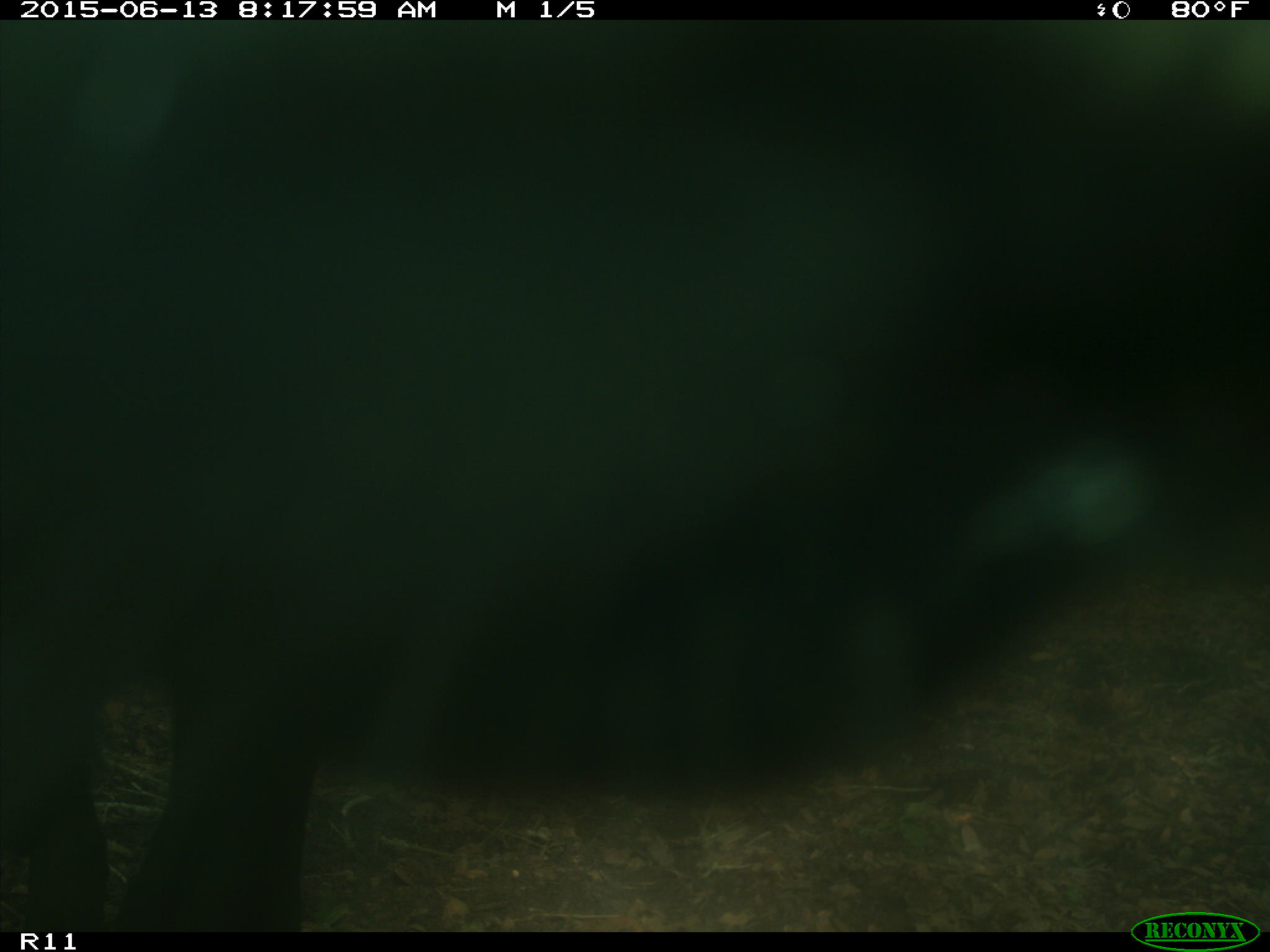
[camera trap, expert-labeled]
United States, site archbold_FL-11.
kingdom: Animalia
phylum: Chordata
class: Mammalia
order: Artiodactyla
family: Bovidae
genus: Bos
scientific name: Bos taurus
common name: domestic cow